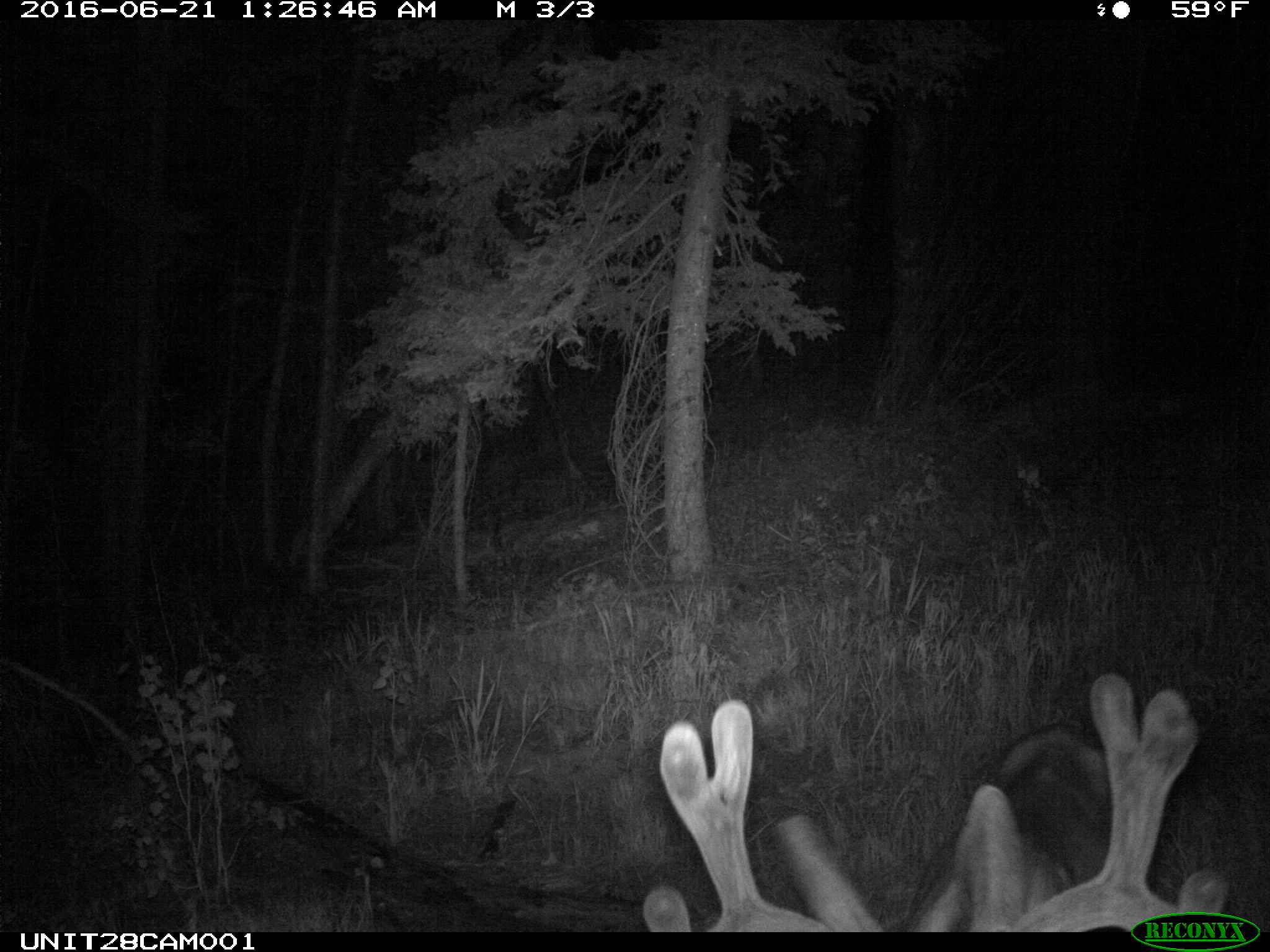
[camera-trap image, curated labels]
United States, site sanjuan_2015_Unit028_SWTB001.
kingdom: Animalia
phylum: Chordata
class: Mammalia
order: Artiodactyla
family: Cervidae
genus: Odocoileus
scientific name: Odocoileus hemionus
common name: mule deer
Odocoileus hemionus (mule deer).